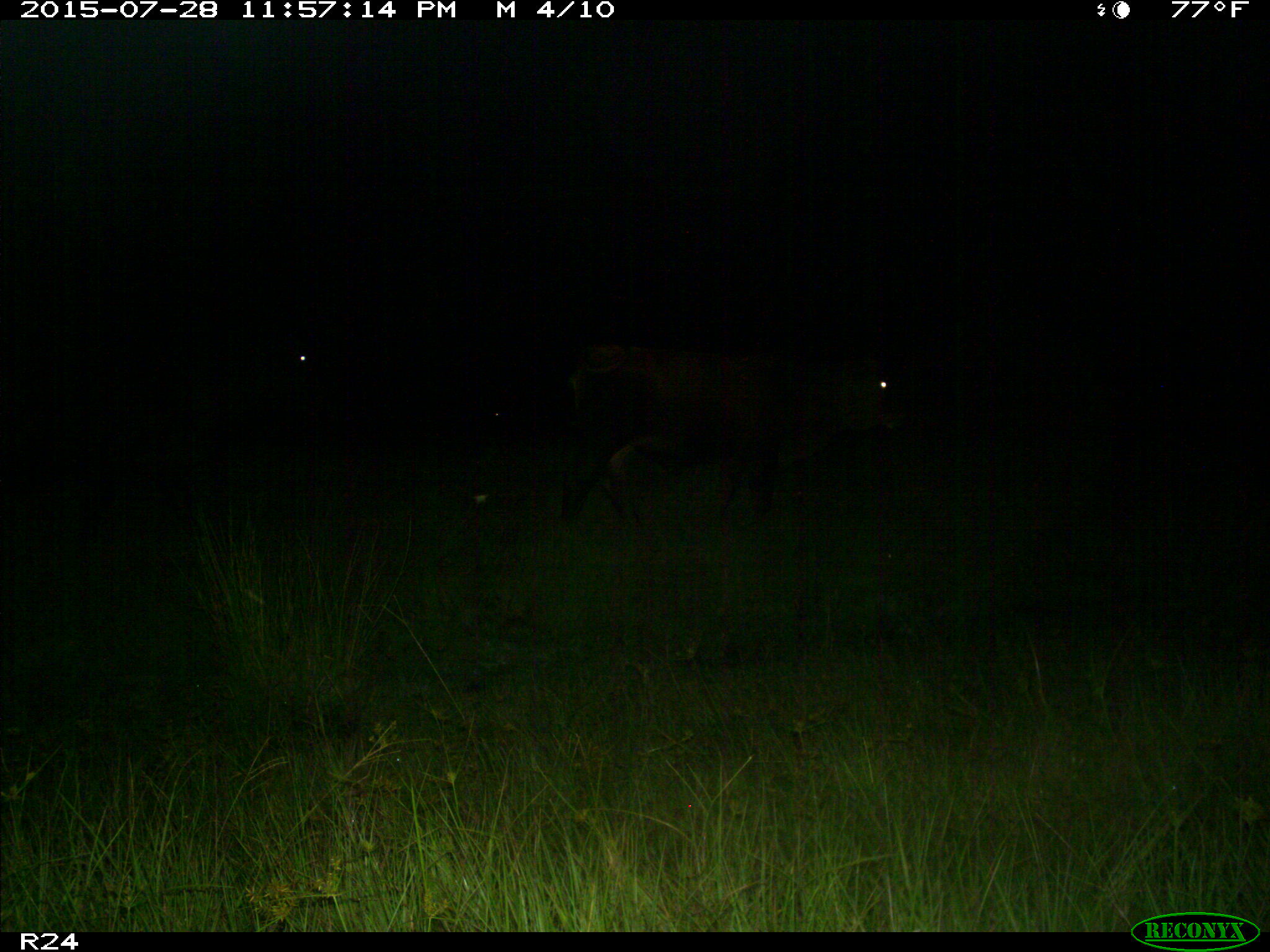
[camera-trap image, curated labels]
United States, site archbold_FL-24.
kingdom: Animalia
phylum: Chordata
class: Mammalia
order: Artiodactyla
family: Bovidae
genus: Bos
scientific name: Bos taurus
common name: domestic cow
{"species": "Bos taurus (domestic cow)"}